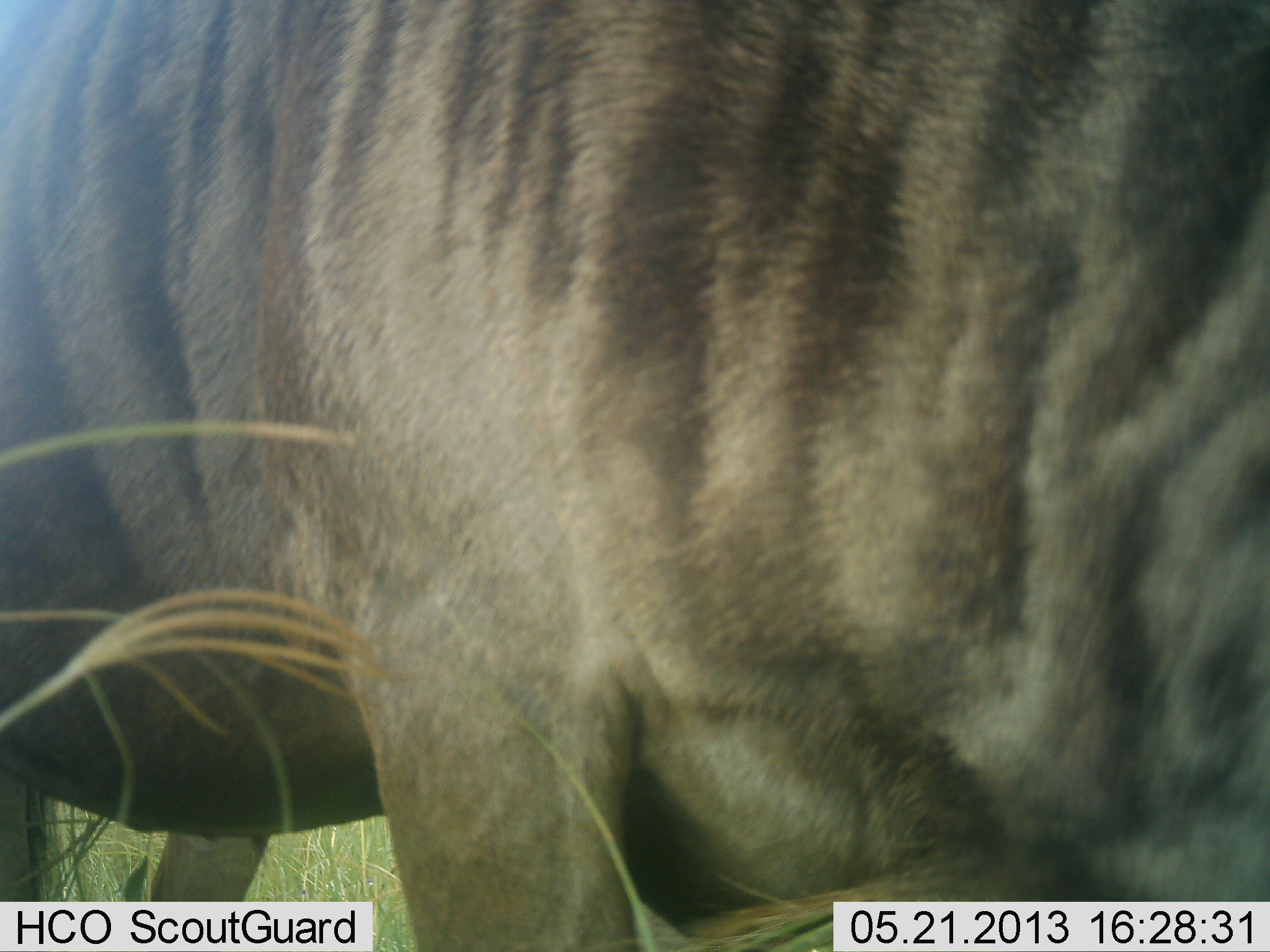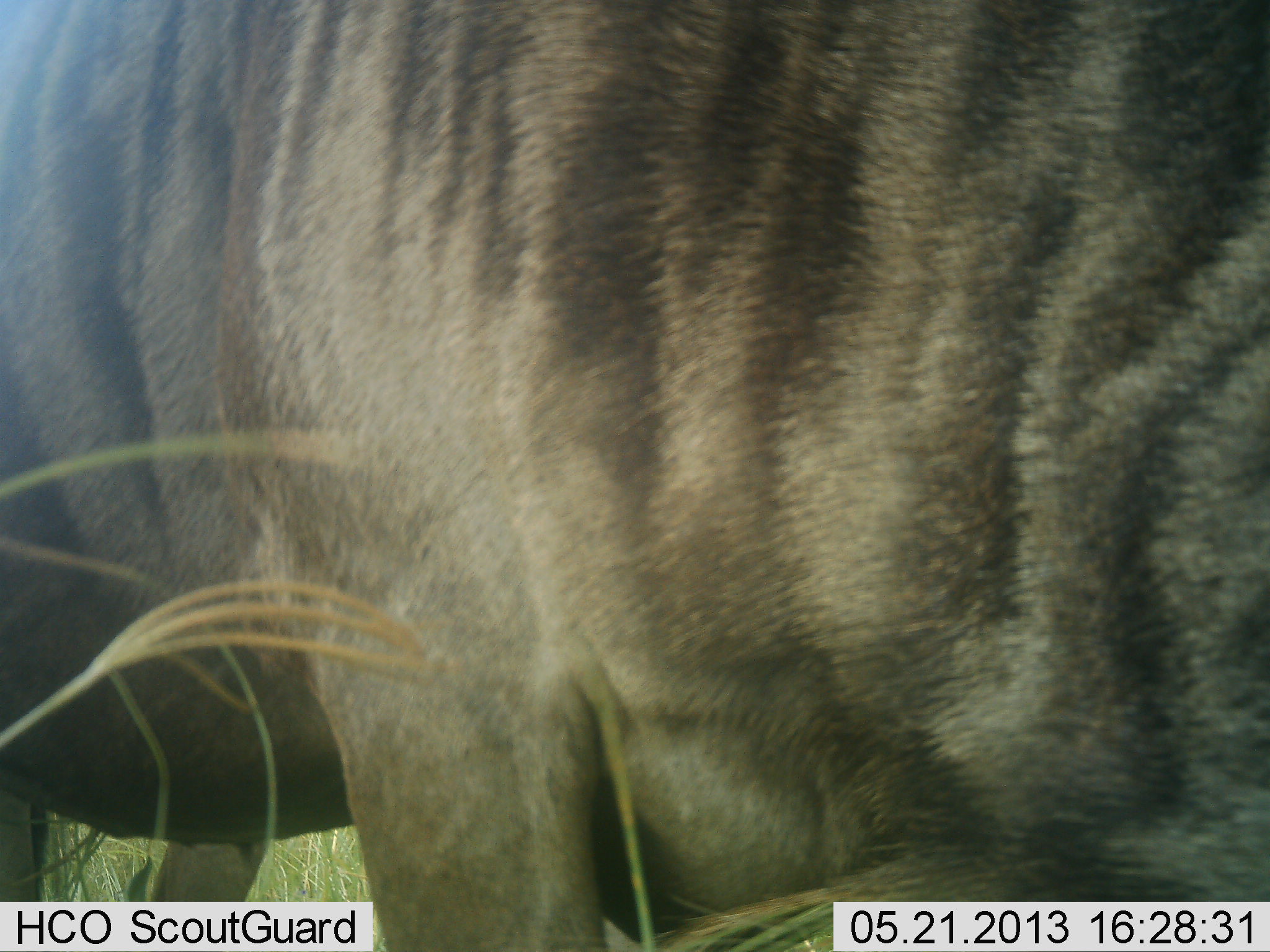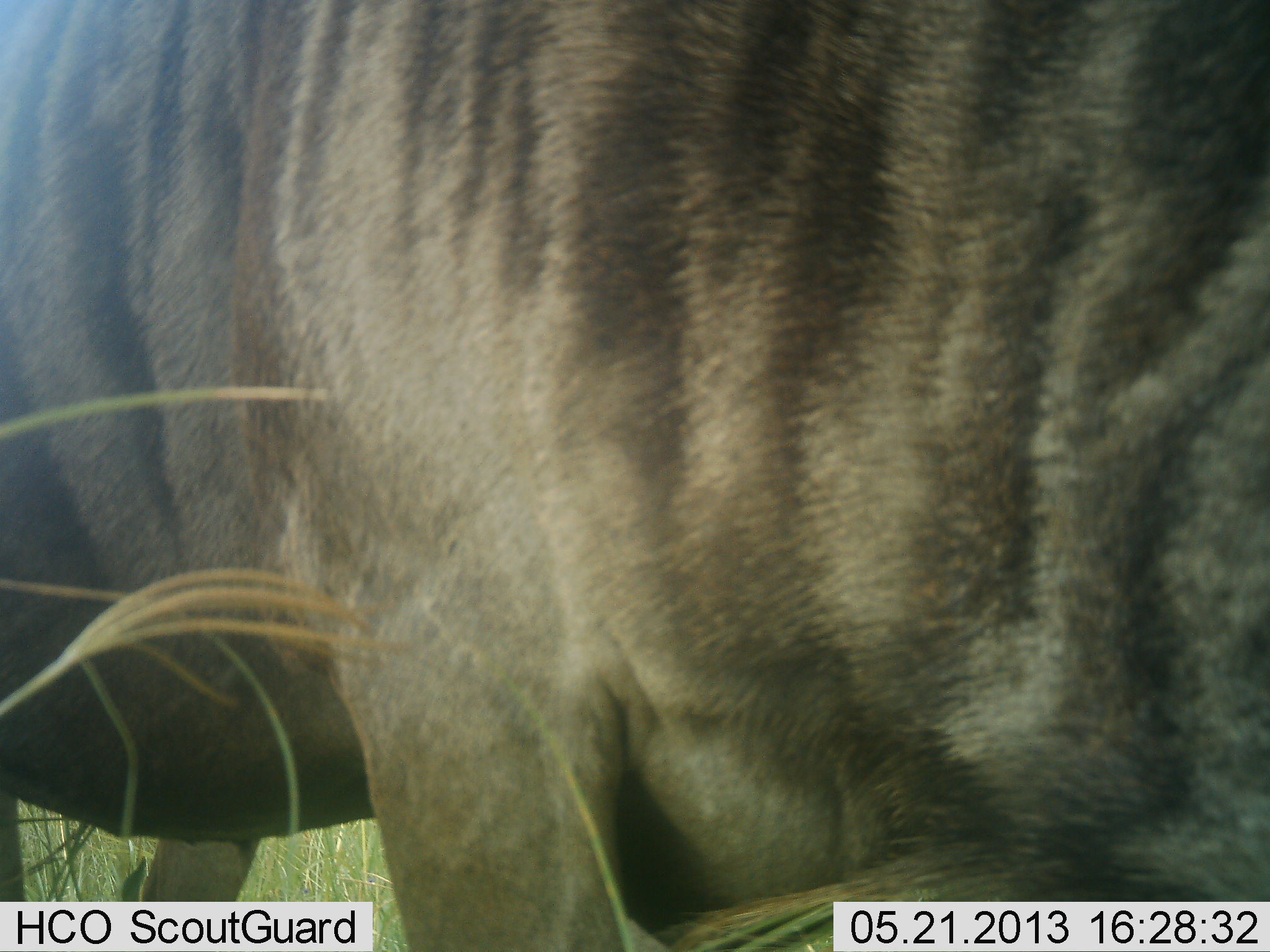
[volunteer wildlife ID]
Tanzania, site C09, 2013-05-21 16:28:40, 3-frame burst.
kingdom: Animalia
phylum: Chordata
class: Mammalia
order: Artiodactyla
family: Bovidae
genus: Connochaetes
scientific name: Connochaetes taurinus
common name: blue wildebeest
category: wildebeest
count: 1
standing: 80%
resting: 0%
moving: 0%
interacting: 0%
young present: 0%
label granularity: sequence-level